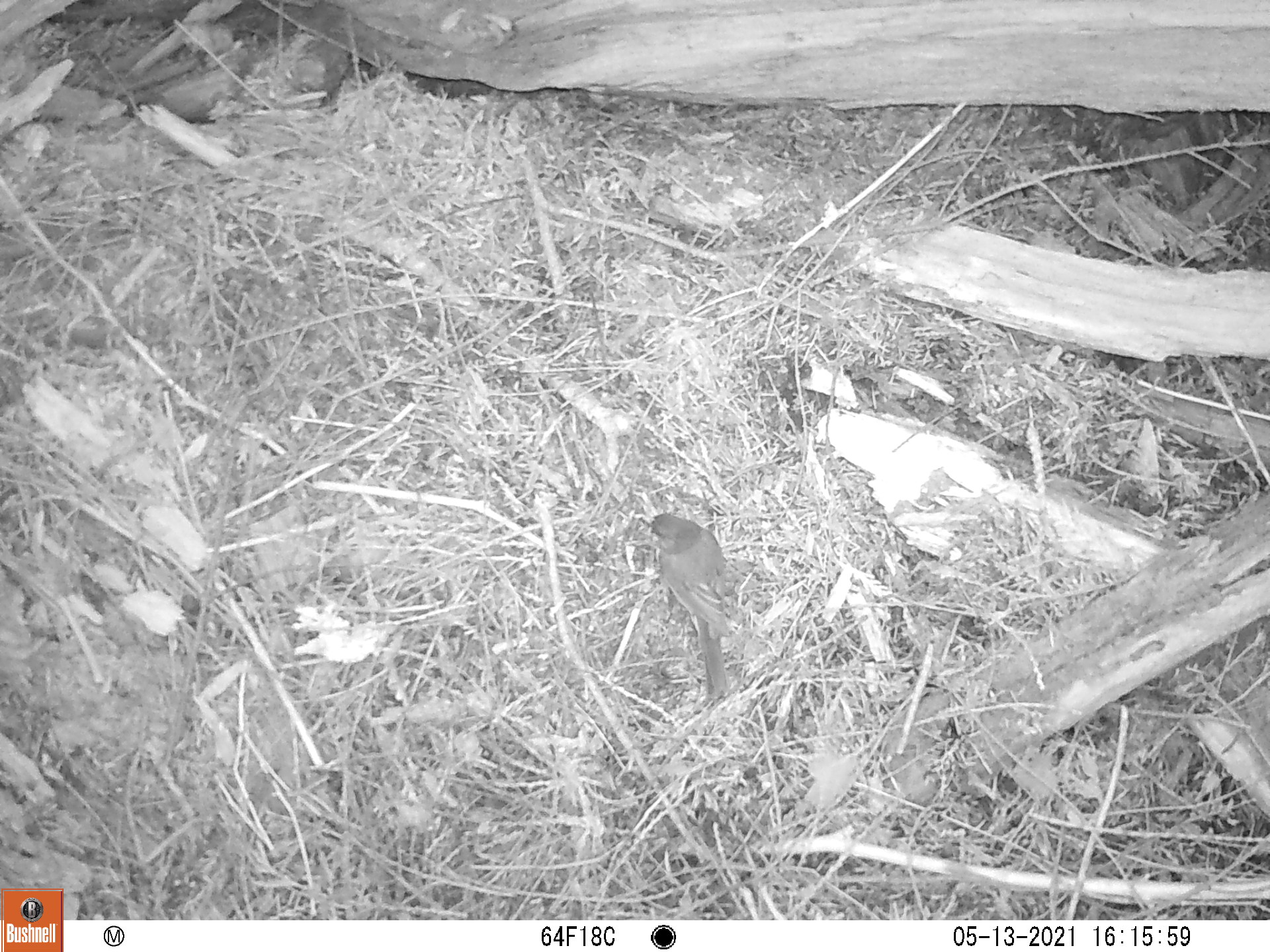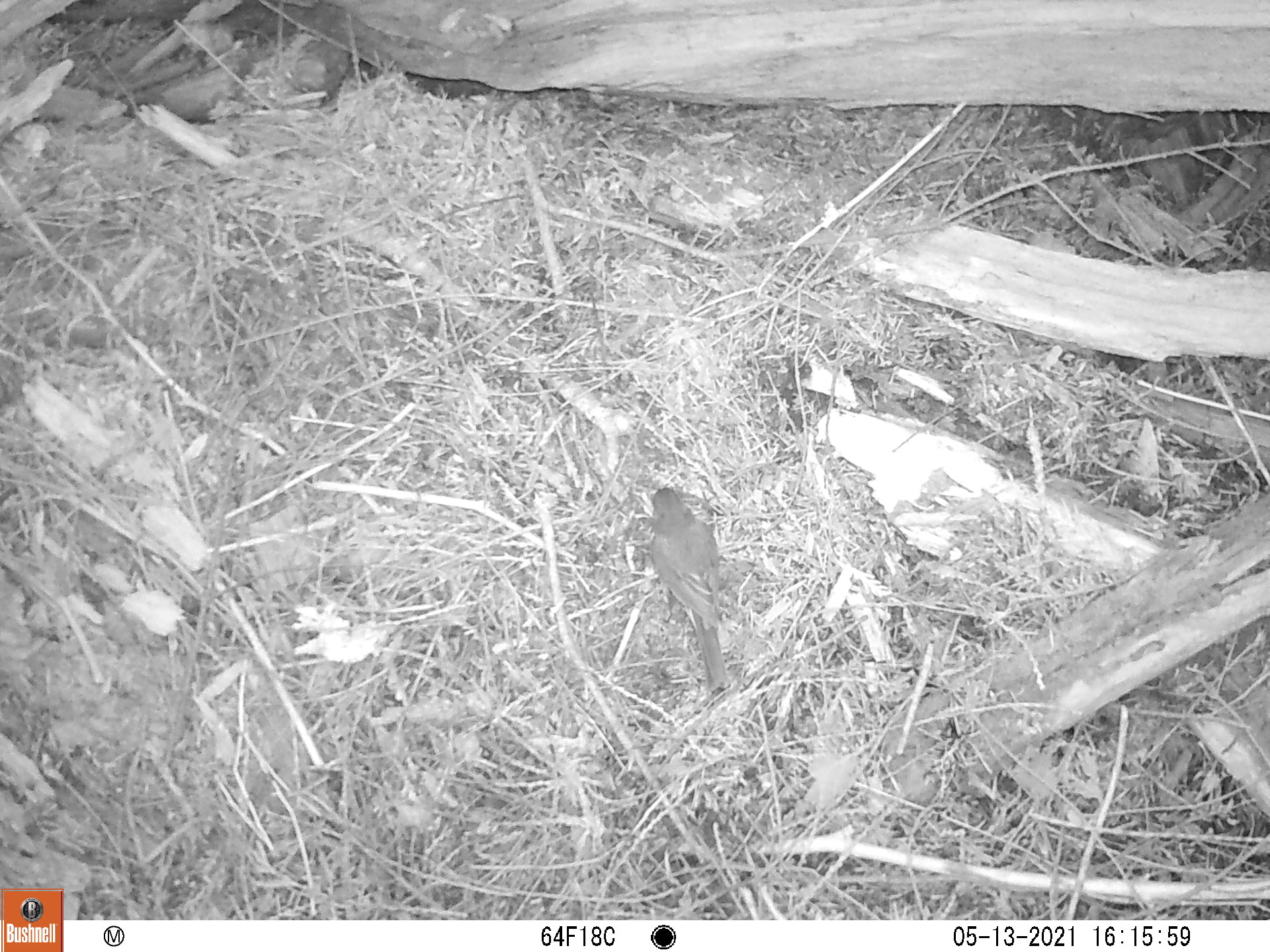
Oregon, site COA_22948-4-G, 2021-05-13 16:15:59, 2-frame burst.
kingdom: Animalia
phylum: Chordata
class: Aves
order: Passeriformes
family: Passerellidae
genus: Junco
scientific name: Junco hyemalis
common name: dark-eyed junco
Dark-eyed junco (Junco hyemalis).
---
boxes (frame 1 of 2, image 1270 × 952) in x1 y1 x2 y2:
dark-eyed junco: 634 510 742 714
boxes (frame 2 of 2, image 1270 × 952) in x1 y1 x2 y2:
dark-eyed junco: 642 485 739 700